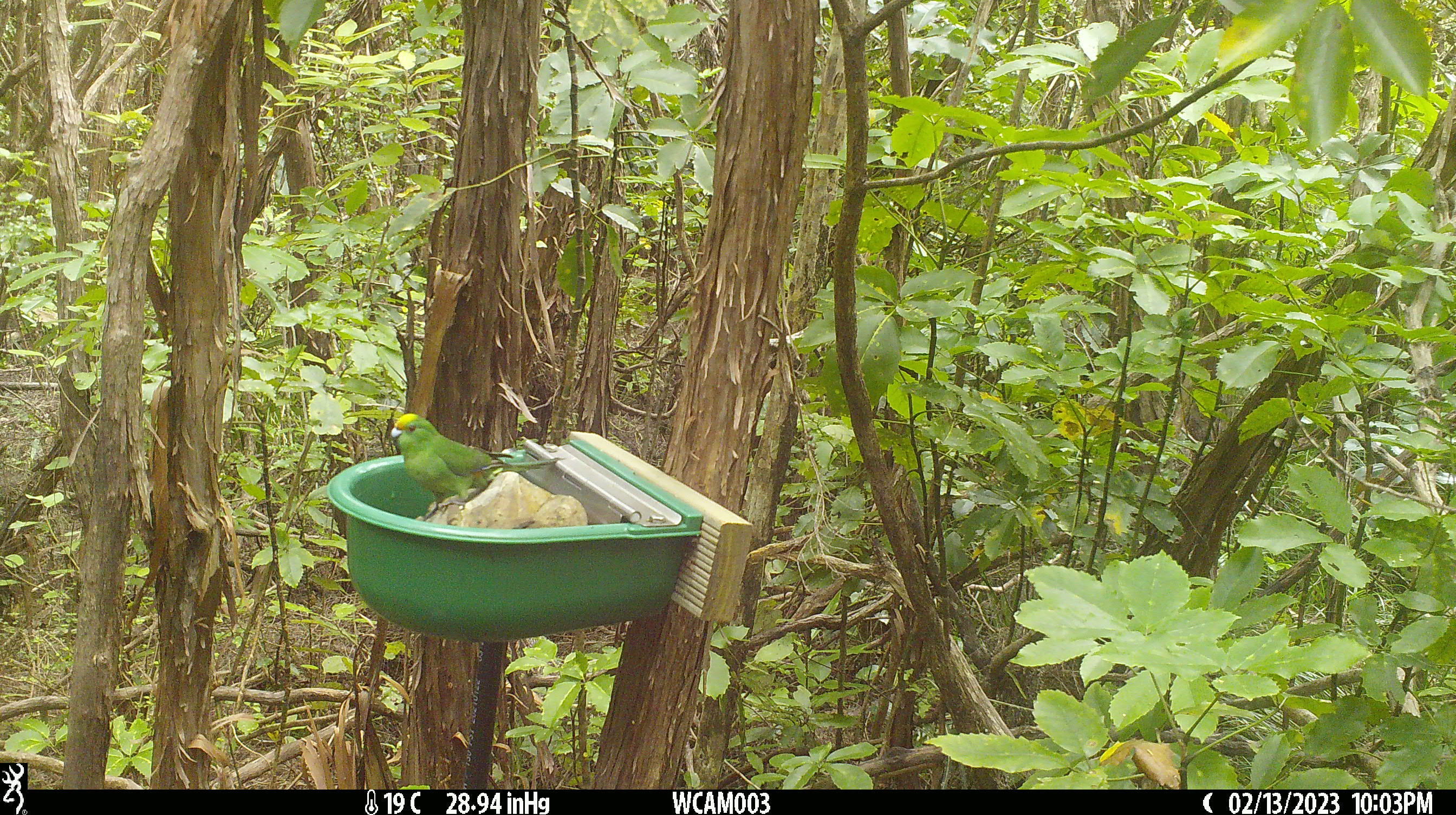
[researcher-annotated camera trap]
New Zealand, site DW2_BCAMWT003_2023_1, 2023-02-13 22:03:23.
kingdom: Animalia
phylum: Chordata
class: Aves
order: Psittaciformes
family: Psittaculidae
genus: Cyanoramphus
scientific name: Cyanoramphus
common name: parakeet